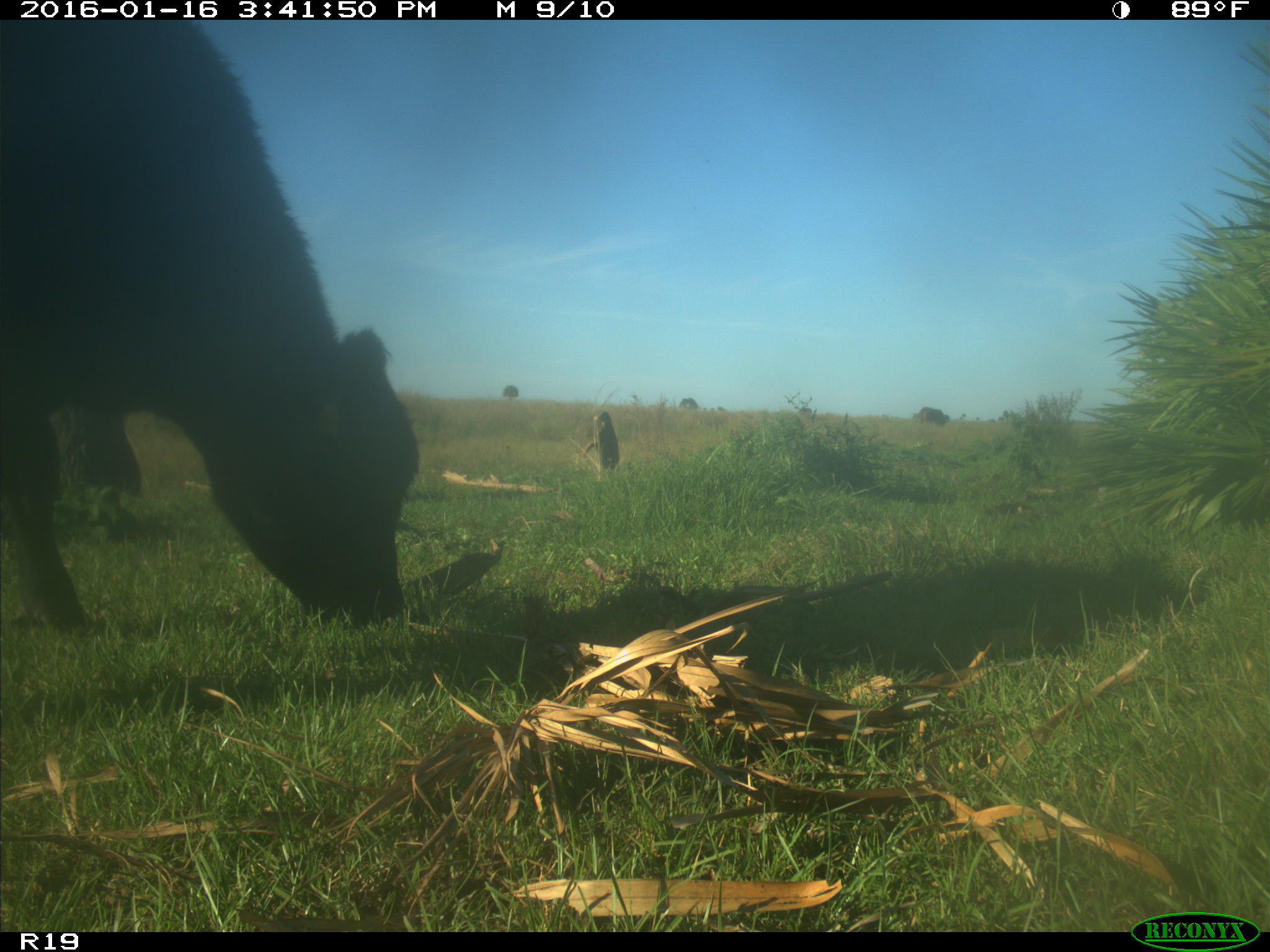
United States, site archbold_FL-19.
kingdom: Animalia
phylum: Chordata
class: Mammalia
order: Artiodactyla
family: Bovidae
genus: Bos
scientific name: Bos taurus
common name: domestic cow